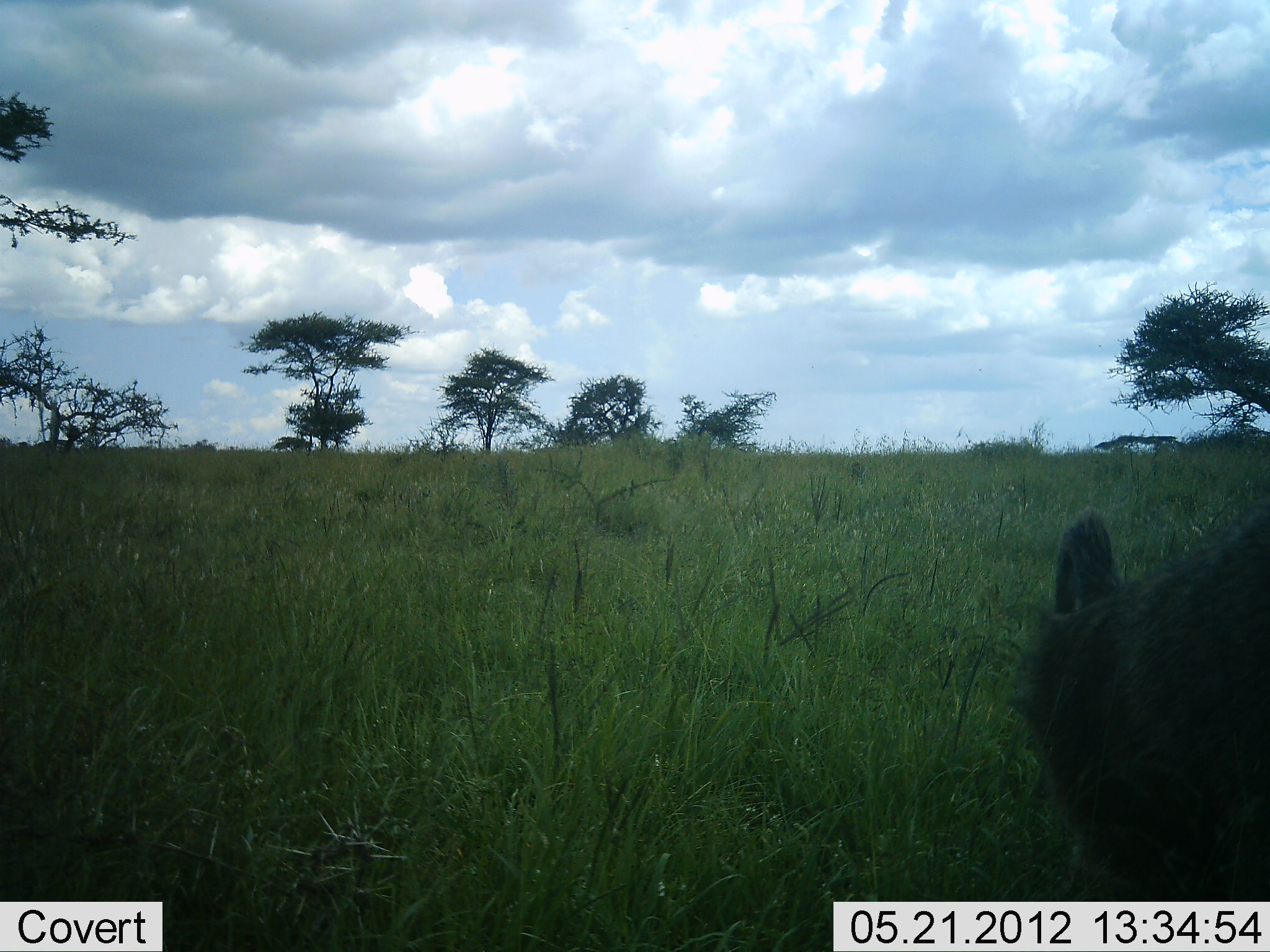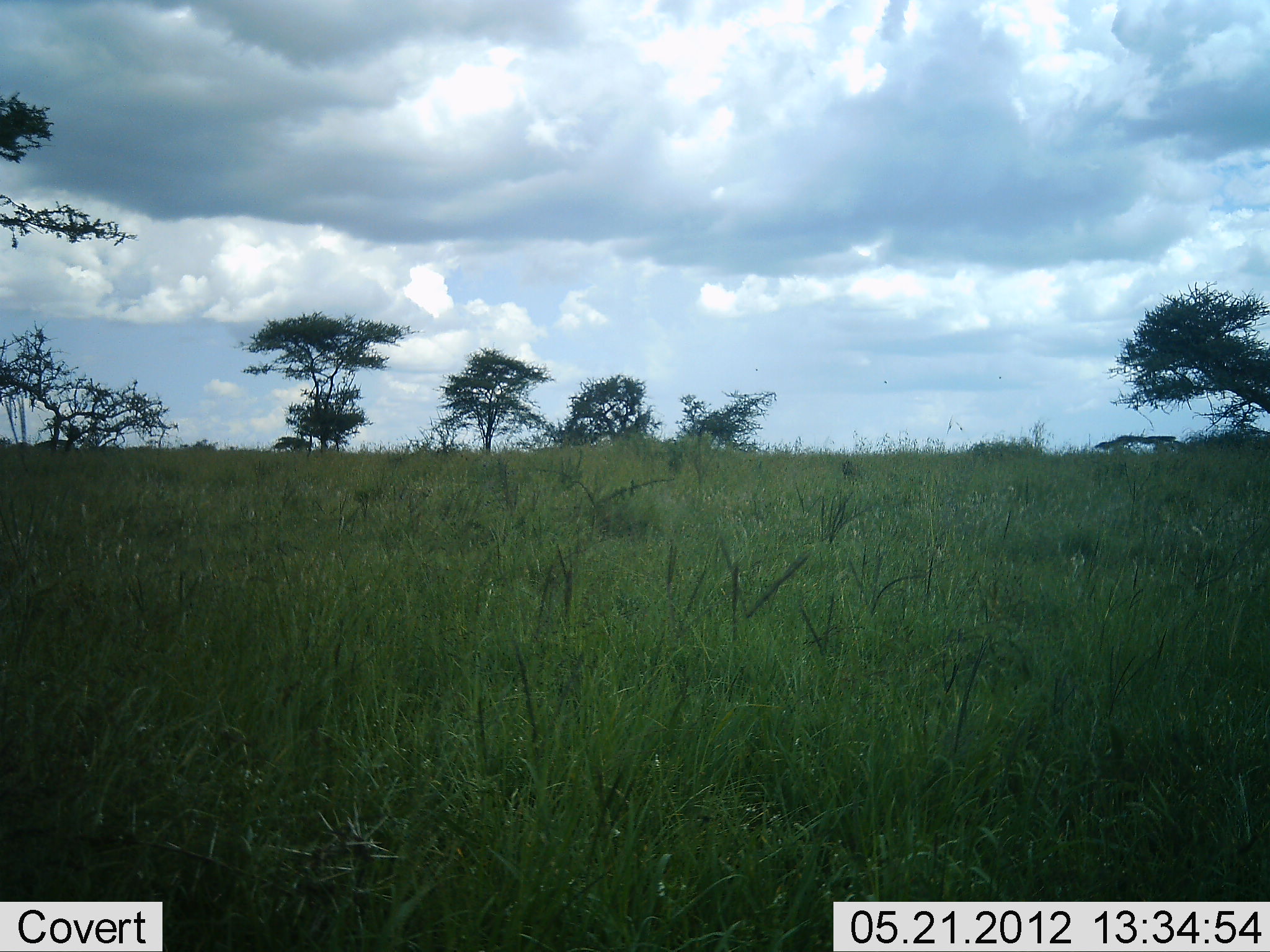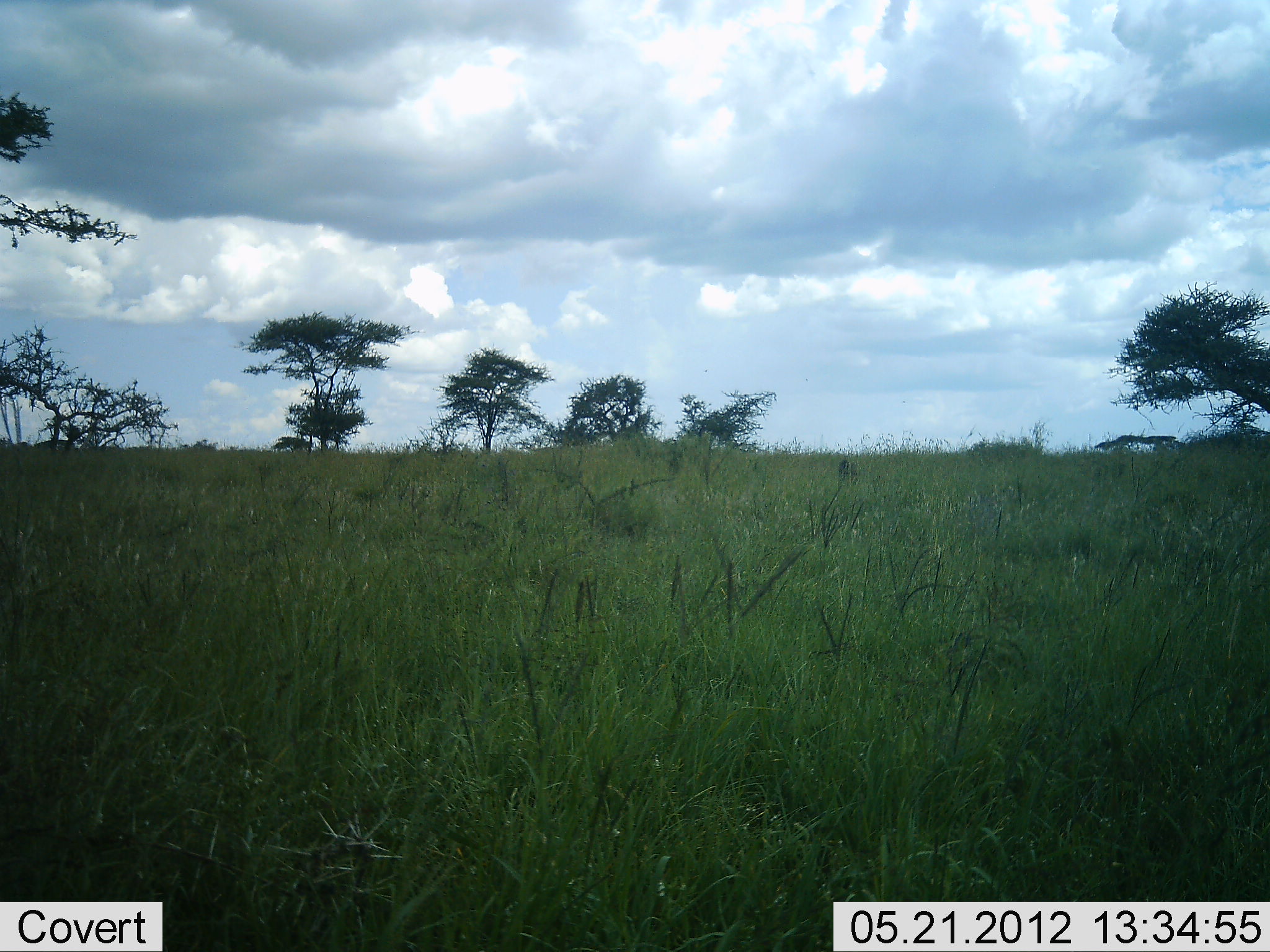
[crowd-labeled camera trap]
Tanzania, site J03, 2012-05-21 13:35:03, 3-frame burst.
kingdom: Animalia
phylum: Chordata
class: Mammalia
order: Primates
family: Cercopithecidae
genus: Papio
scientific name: Papio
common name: baboon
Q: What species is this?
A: Baboon (Papio).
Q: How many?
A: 1.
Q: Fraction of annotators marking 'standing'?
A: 0%.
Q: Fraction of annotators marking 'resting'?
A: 0%.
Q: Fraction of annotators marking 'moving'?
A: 100%.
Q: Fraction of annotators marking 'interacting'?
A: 0%.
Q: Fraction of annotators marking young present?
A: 0%.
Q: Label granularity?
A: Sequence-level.